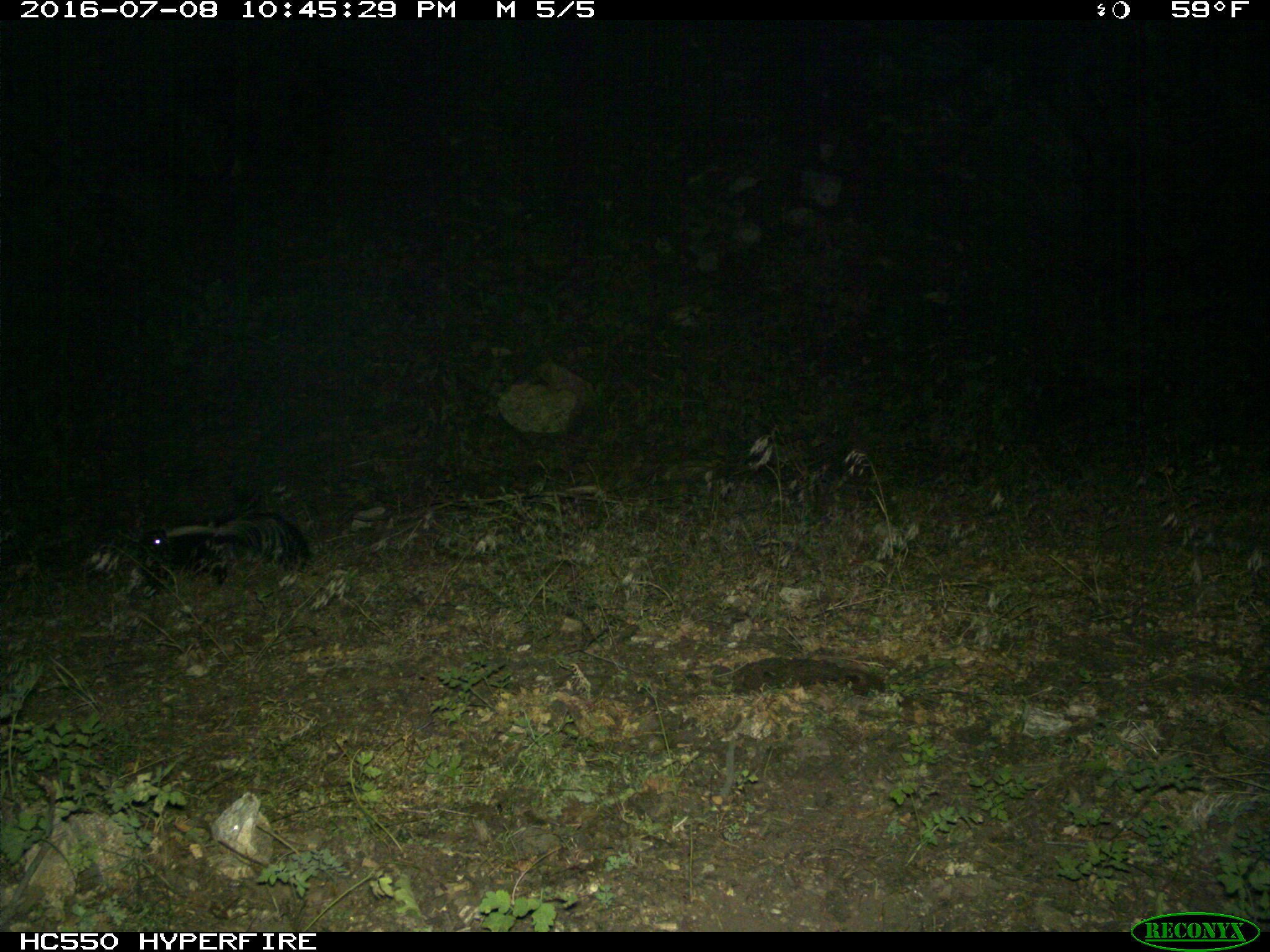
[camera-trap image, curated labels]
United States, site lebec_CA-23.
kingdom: Animalia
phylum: Chordata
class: Mammalia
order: Carnivora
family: Mephitidae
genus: Mephitis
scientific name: Mephitis mephitis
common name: striped skunk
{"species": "Mephitis mephitis (striped skunk)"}